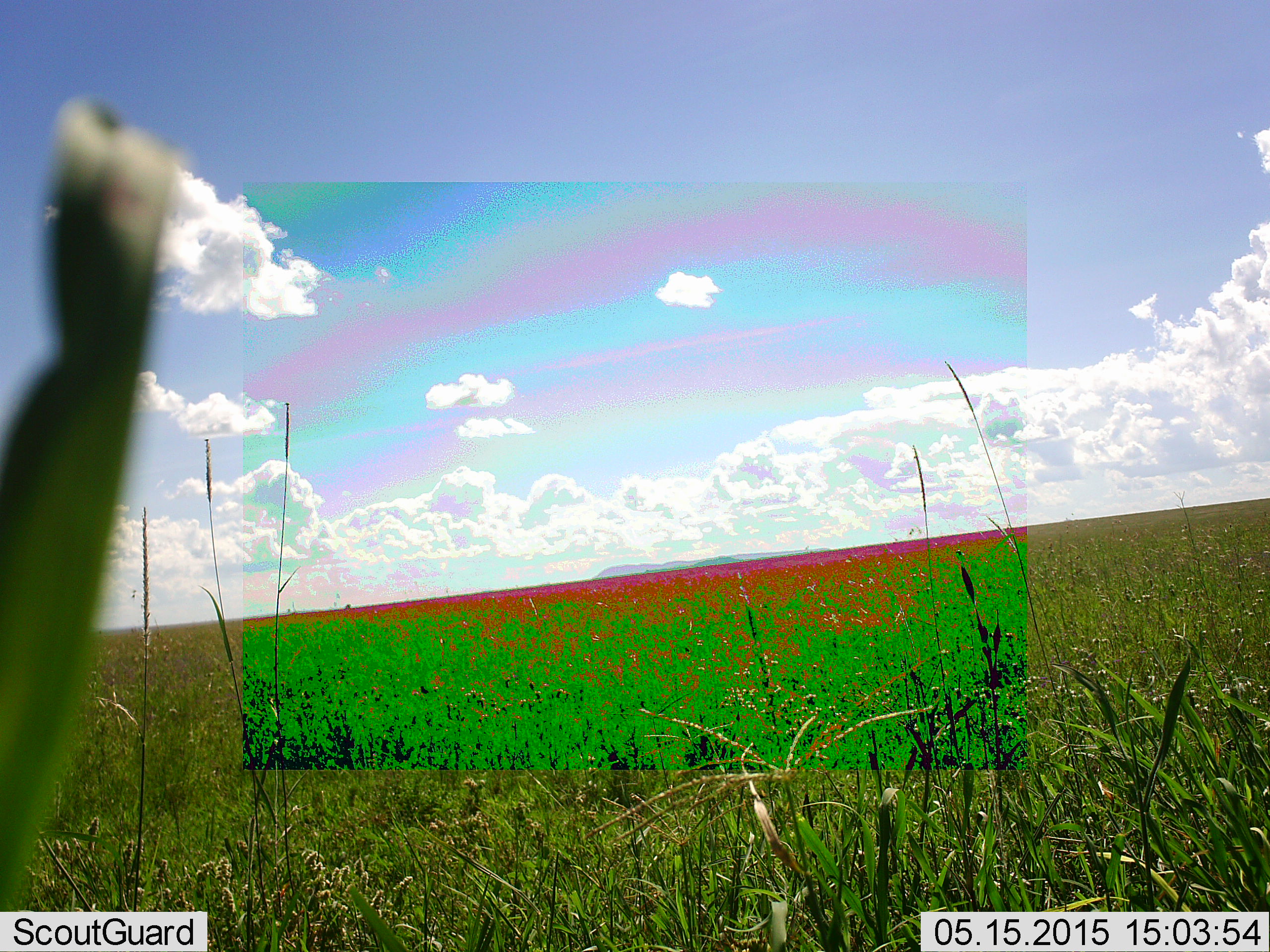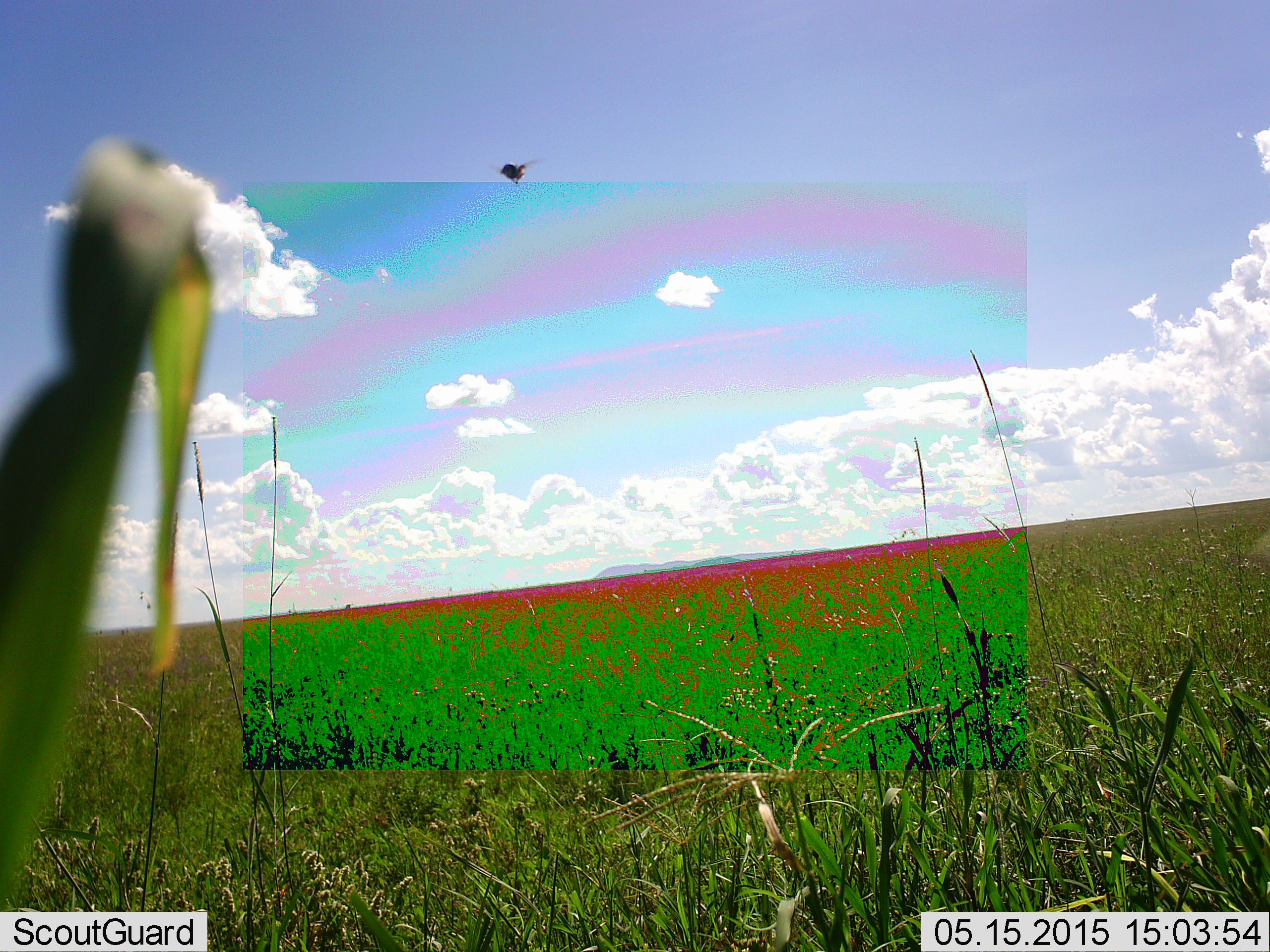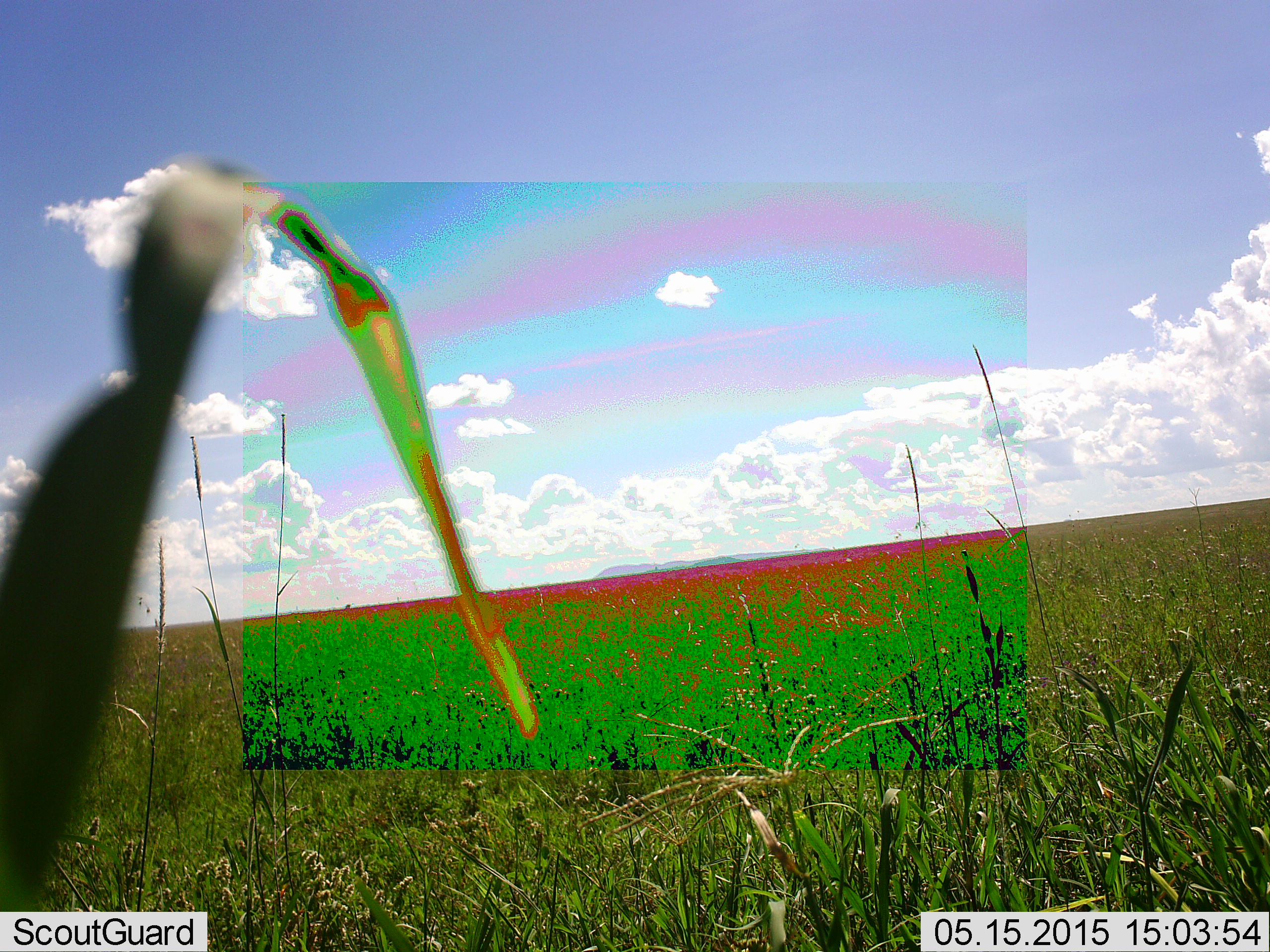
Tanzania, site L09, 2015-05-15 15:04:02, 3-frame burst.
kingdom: Animalia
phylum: Arthropoda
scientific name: Arthropoda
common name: arthropods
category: insectspider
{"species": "insectspider (arthropods) (Arthropoda)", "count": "1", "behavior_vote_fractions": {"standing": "0%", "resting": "0%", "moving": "100%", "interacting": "0%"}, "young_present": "0%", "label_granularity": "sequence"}